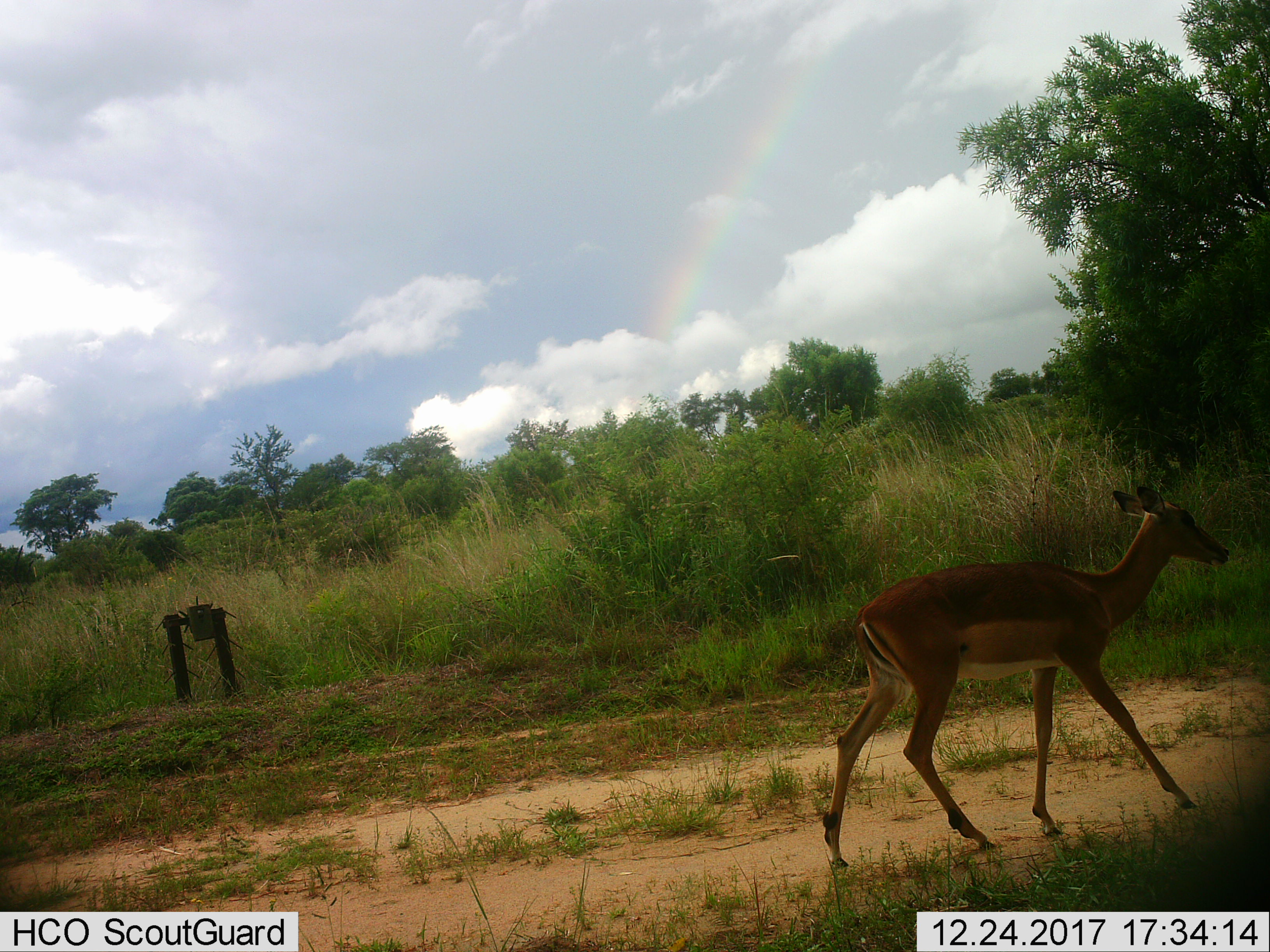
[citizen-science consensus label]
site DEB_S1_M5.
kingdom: Animalia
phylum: Chordata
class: Mammalia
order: Artiodactyla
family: Bovidae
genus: Aepyceros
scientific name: Aepyceros melampus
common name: impala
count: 1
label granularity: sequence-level